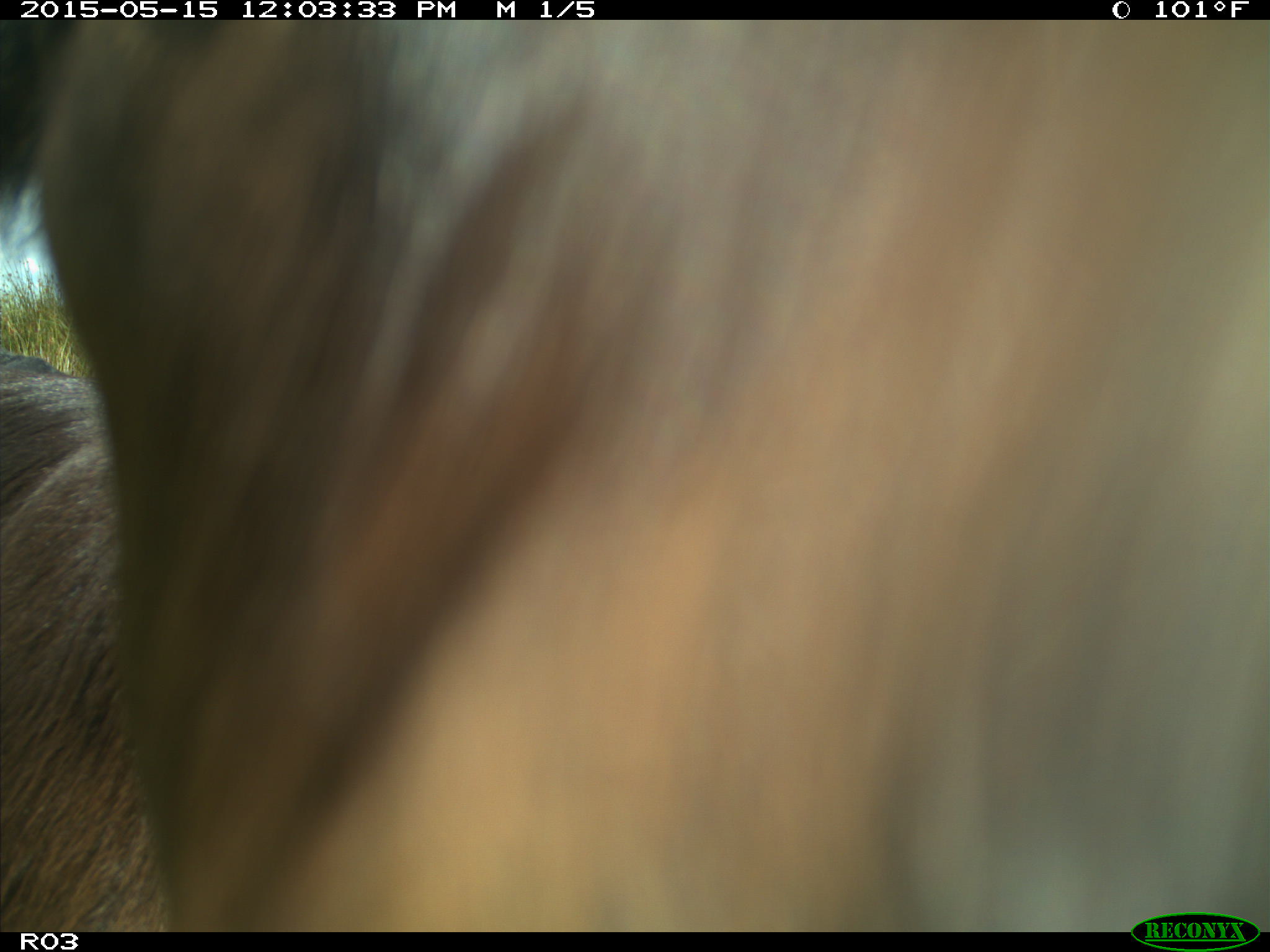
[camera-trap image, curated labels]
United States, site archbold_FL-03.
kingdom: Animalia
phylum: Chordata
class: Mammalia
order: Artiodactyla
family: Bovidae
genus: Bos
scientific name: Bos taurus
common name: domestic cow